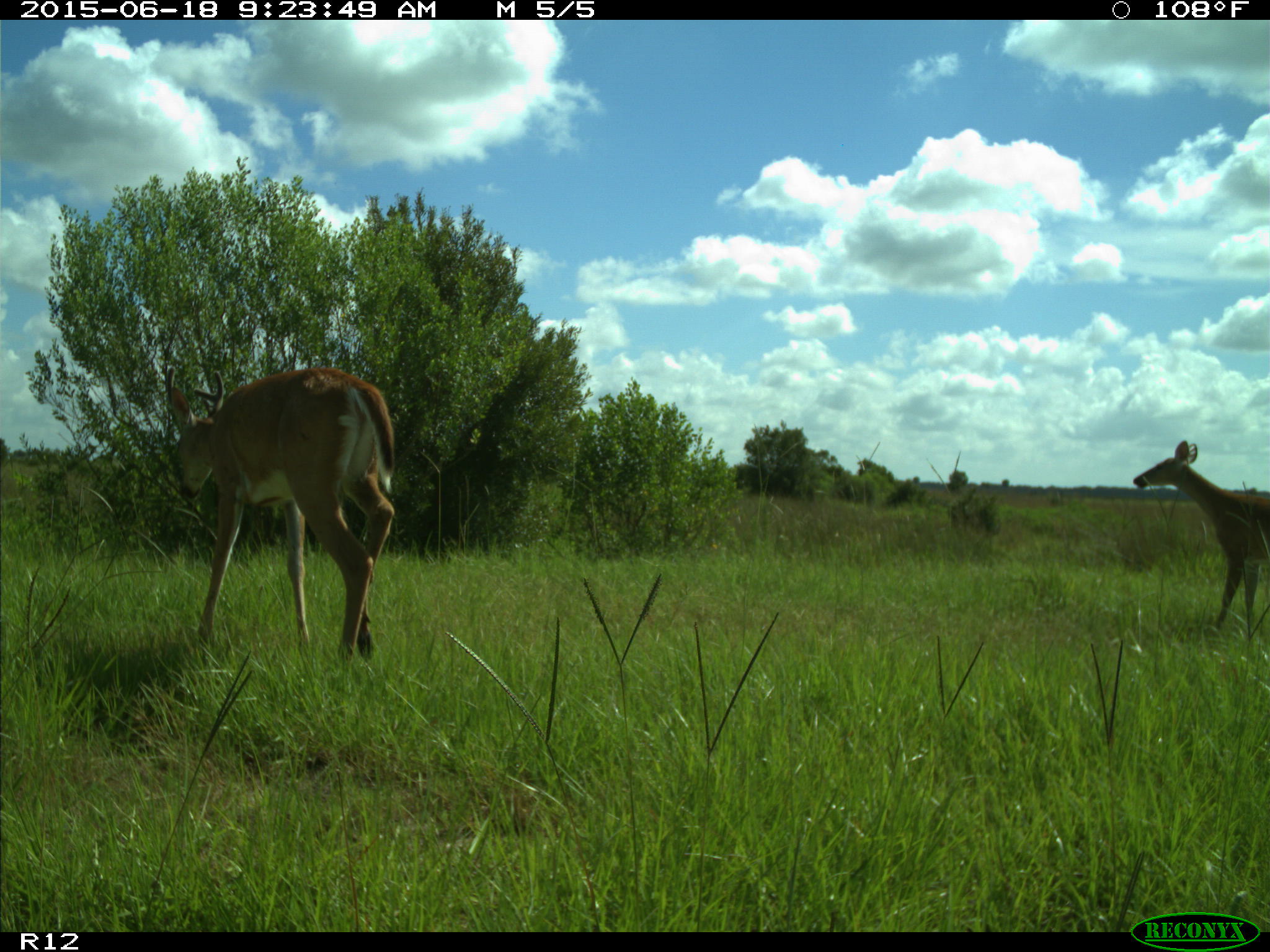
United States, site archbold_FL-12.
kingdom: Animalia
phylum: Chordata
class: Mammalia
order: Artiodactyla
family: Cervidae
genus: Odocoileus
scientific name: Odocoileus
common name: deer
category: unidentified deer